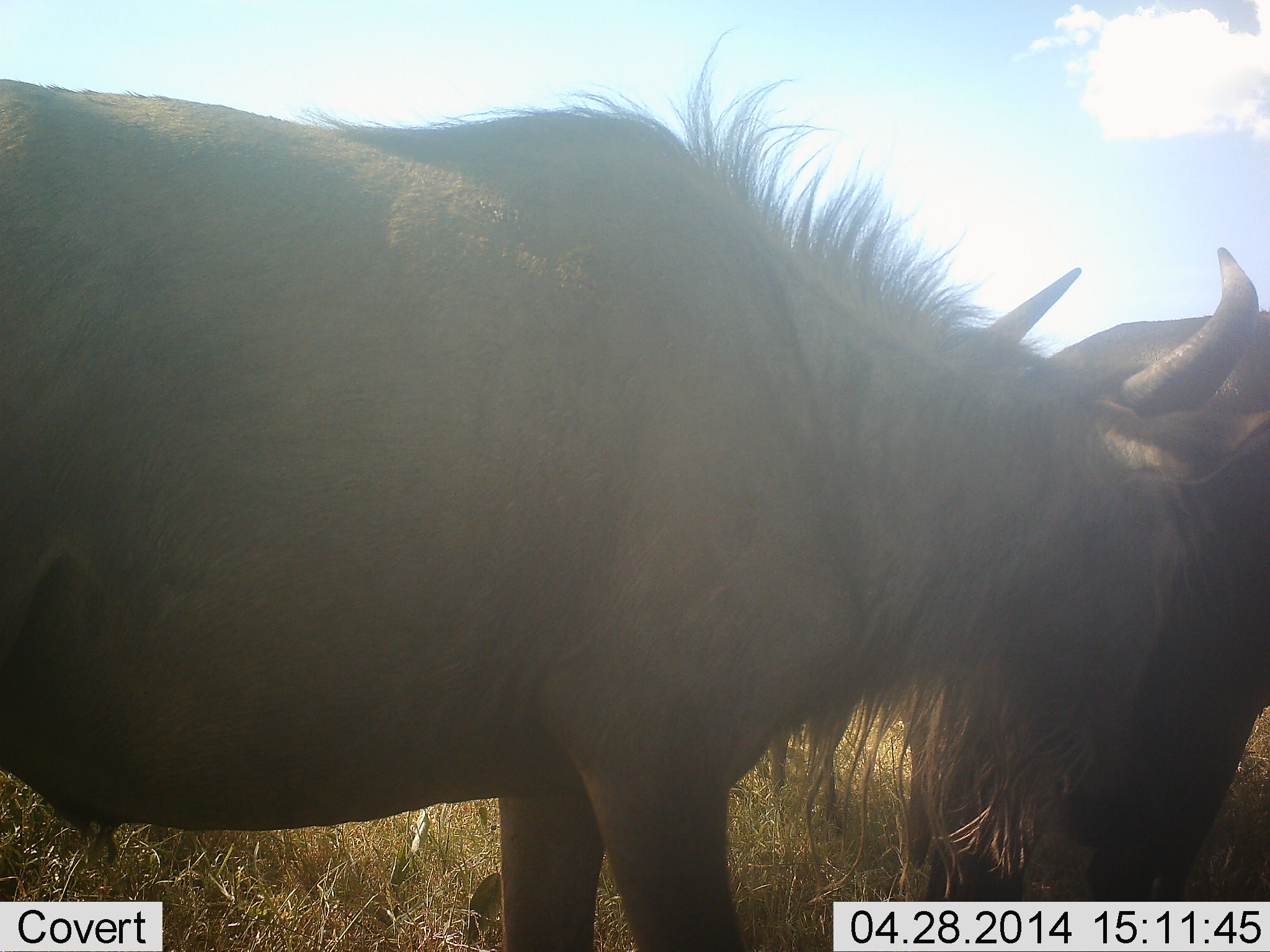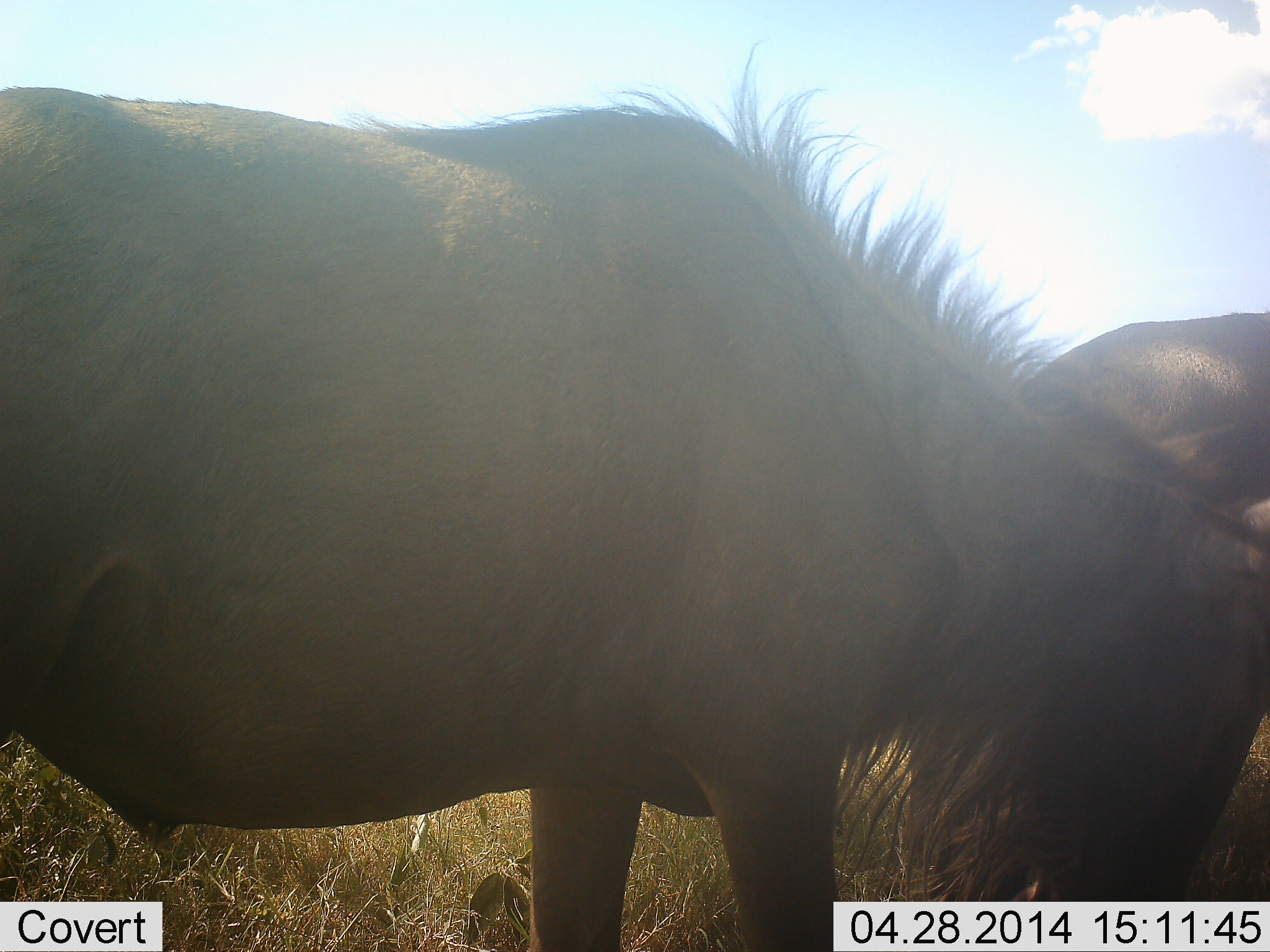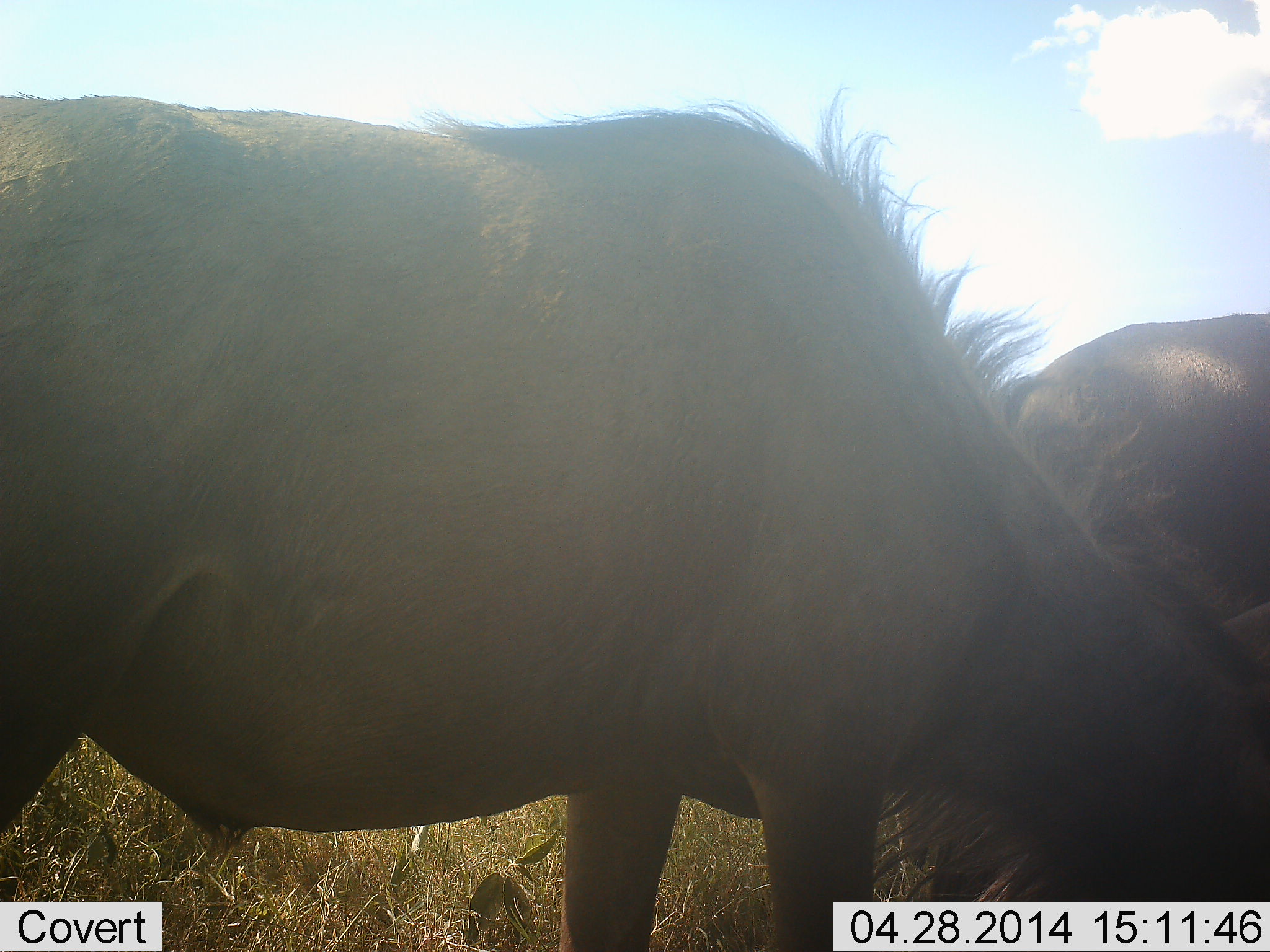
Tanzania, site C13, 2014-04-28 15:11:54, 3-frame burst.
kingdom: Animalia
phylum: Chordata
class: Mammalia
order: Artiodactyla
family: Bovidae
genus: Connochaetes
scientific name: Connochaetes taurinus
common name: blue wildebeest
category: wildebeest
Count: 2.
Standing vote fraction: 40%.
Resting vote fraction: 0%.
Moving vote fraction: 30%.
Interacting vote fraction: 20%.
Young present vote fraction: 0%.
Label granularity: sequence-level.